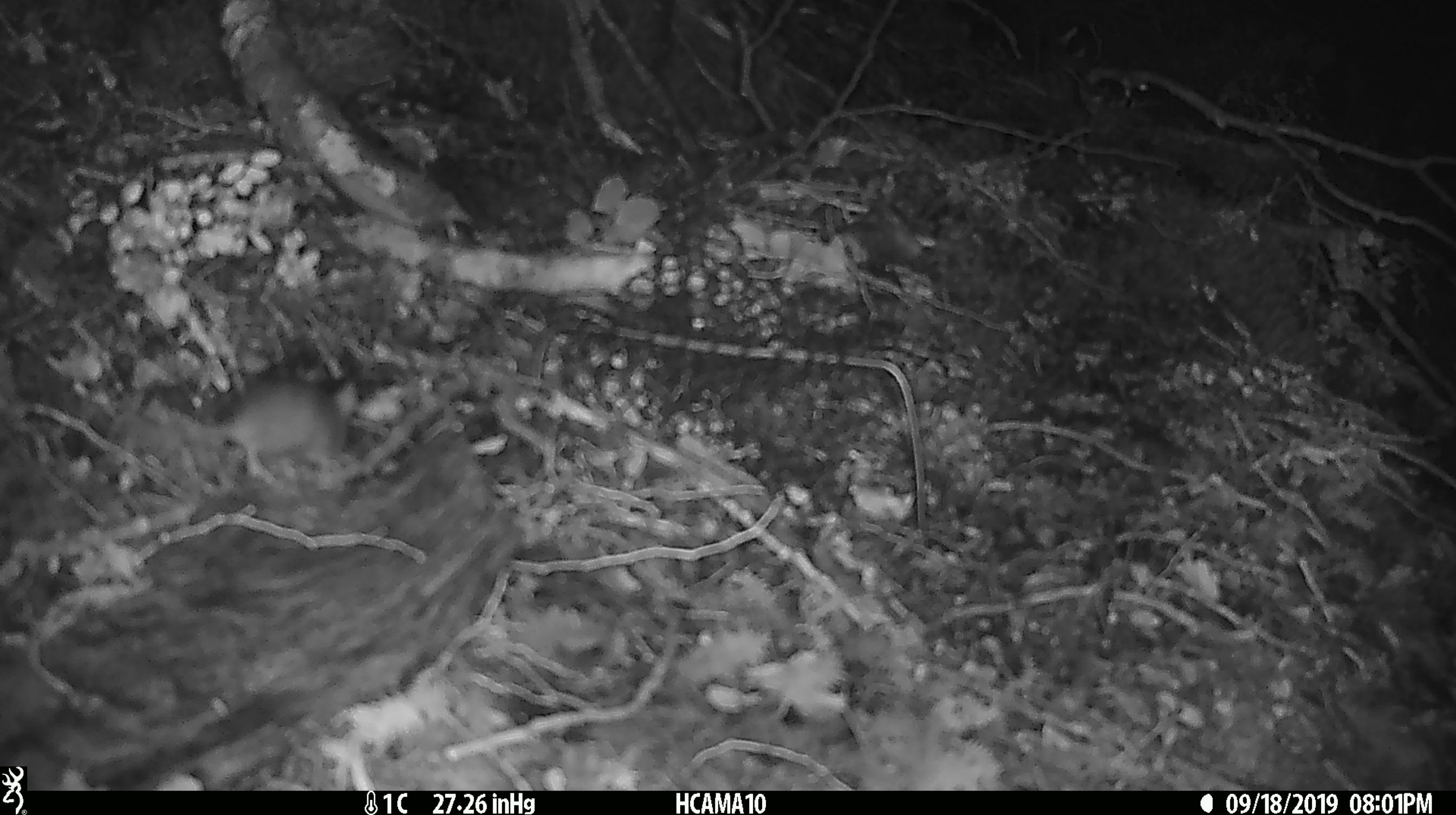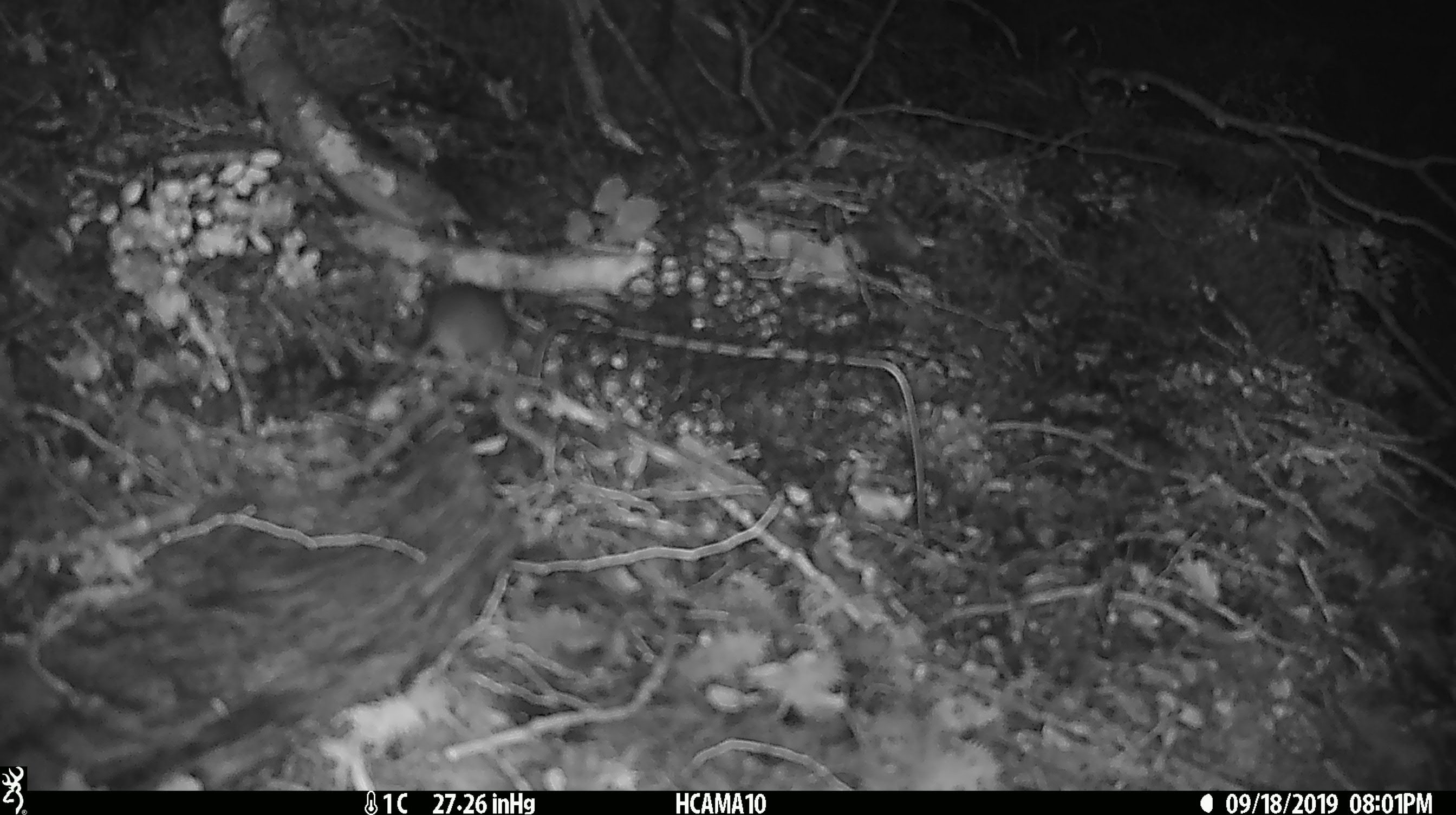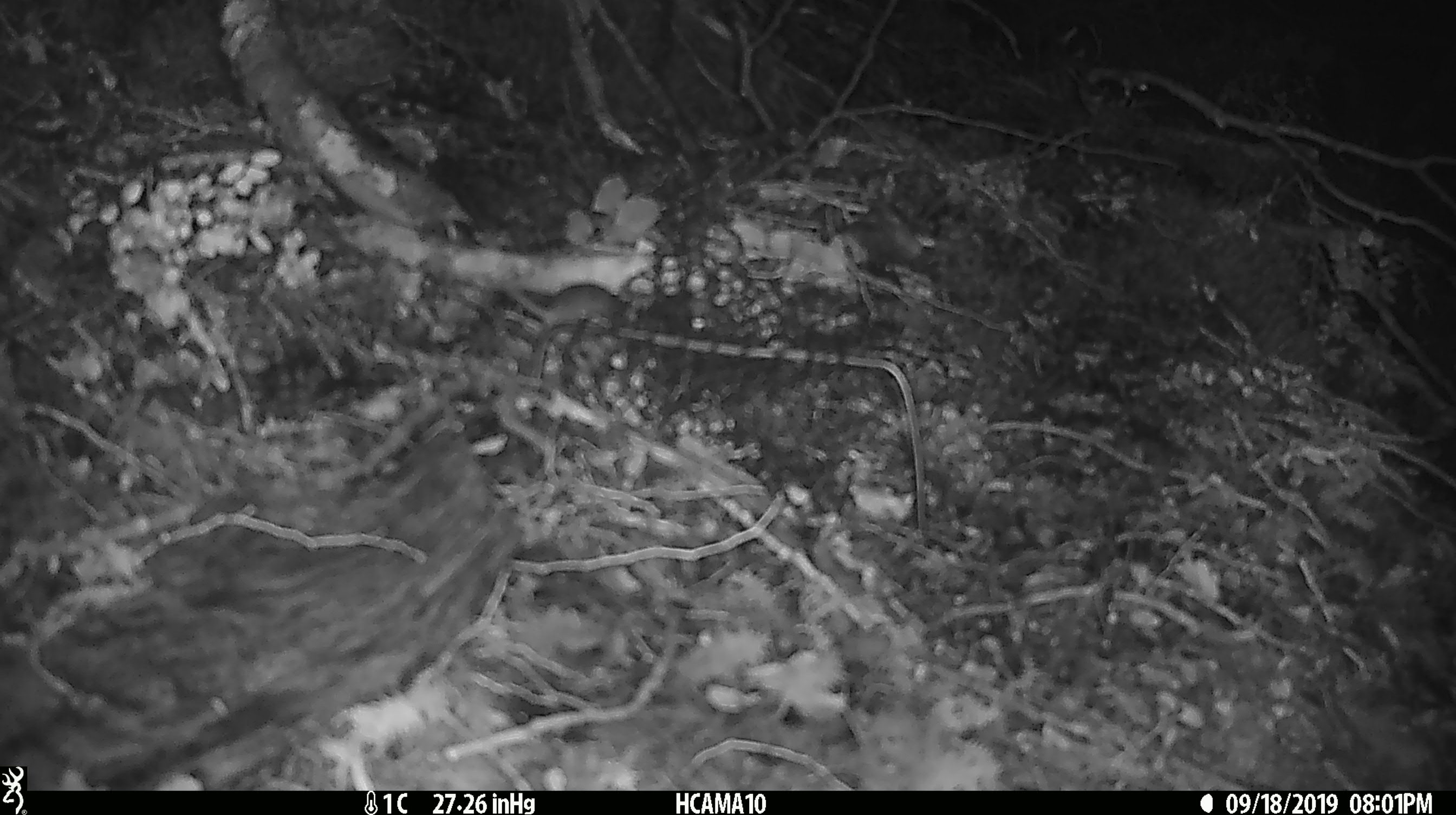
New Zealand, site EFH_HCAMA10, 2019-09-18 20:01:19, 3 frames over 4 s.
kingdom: Animalia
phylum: Chordata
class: Mammalia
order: Rodentia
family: Muridae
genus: Mus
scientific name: Mus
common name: mouse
Mouse (Mus).